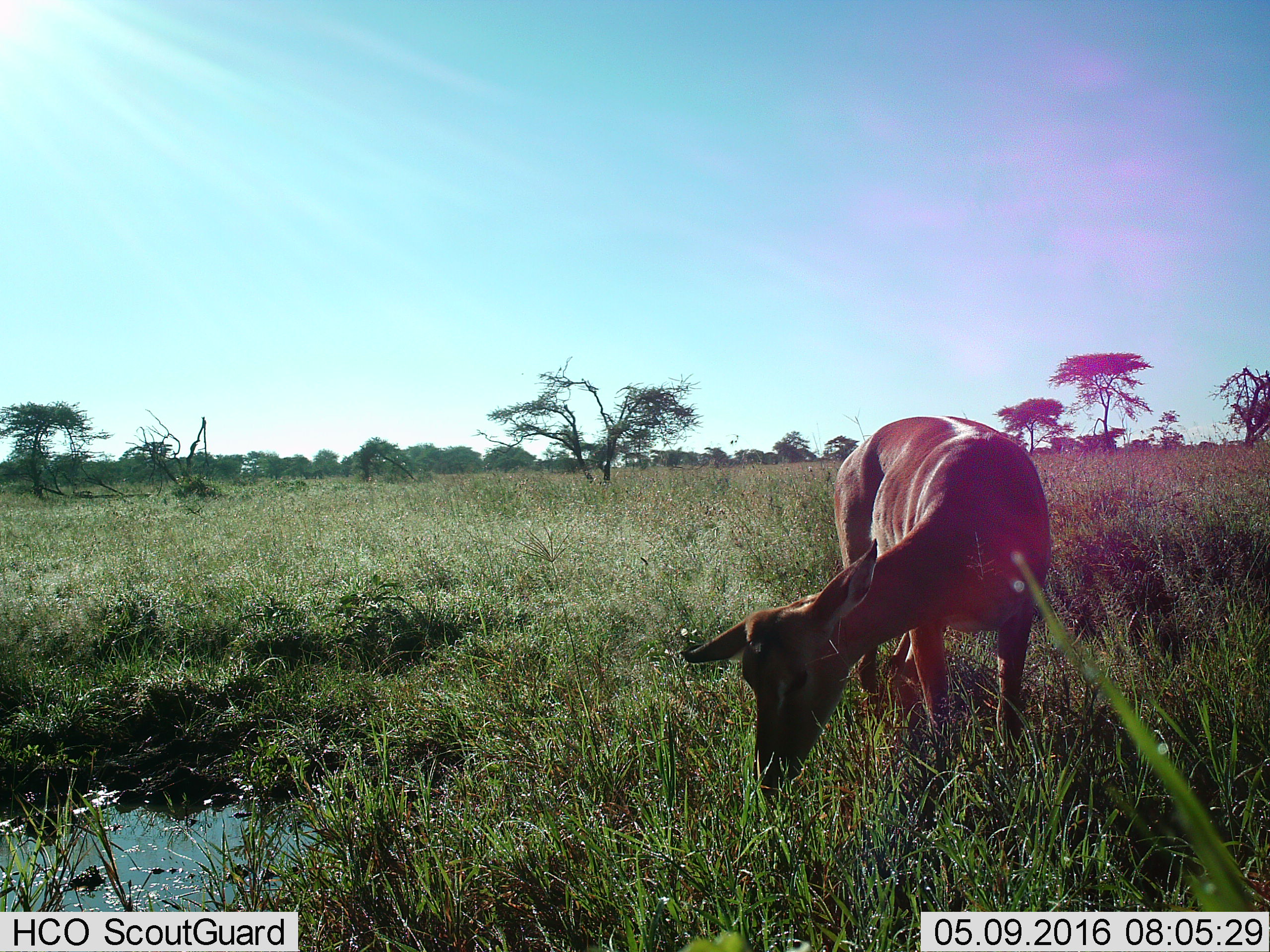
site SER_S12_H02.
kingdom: Animalia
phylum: Chordata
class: Mammalia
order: Artiodactyla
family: Bovidae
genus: Aepyceros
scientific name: Aepyceros melampus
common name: impala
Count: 1.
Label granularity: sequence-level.